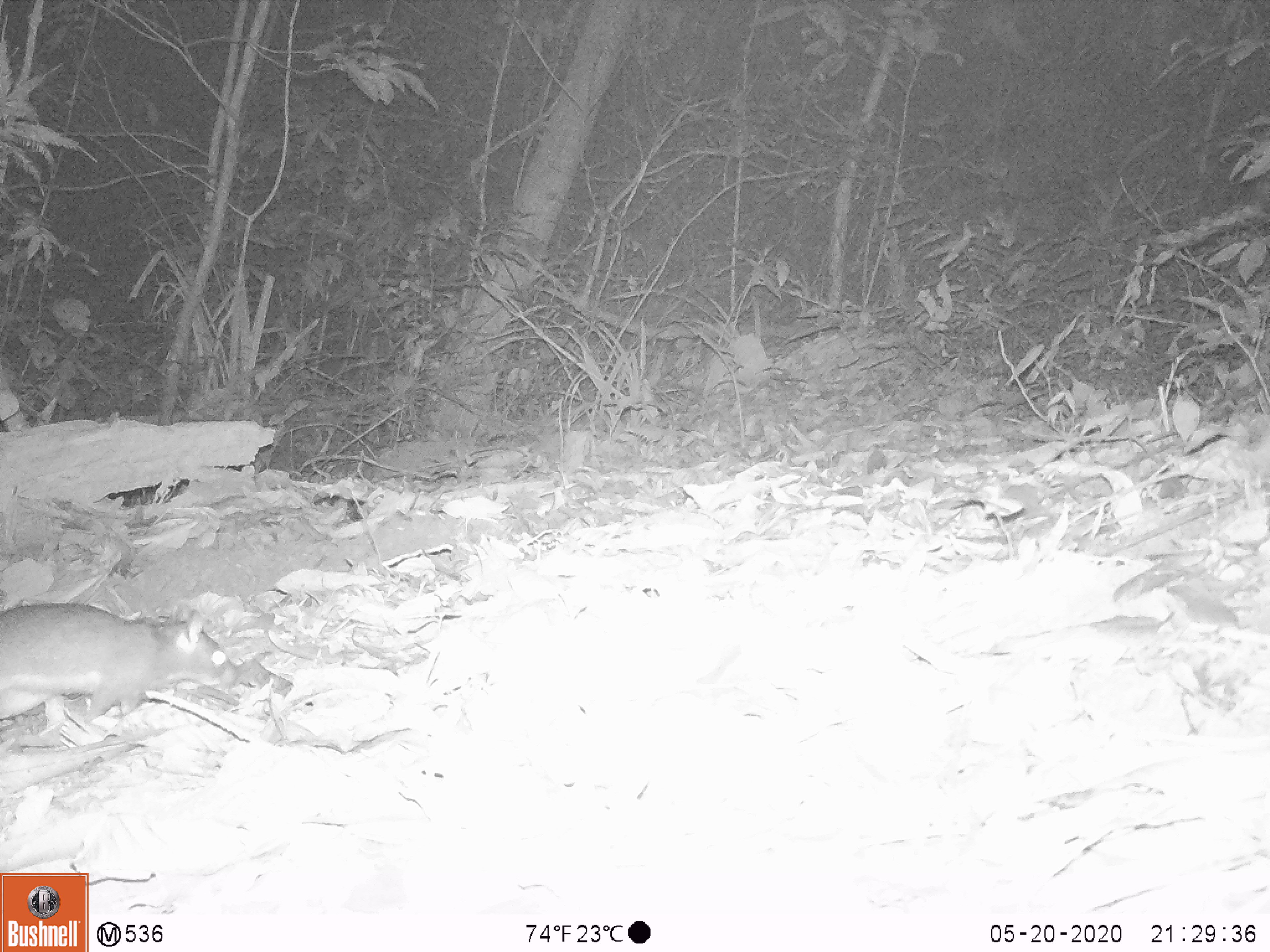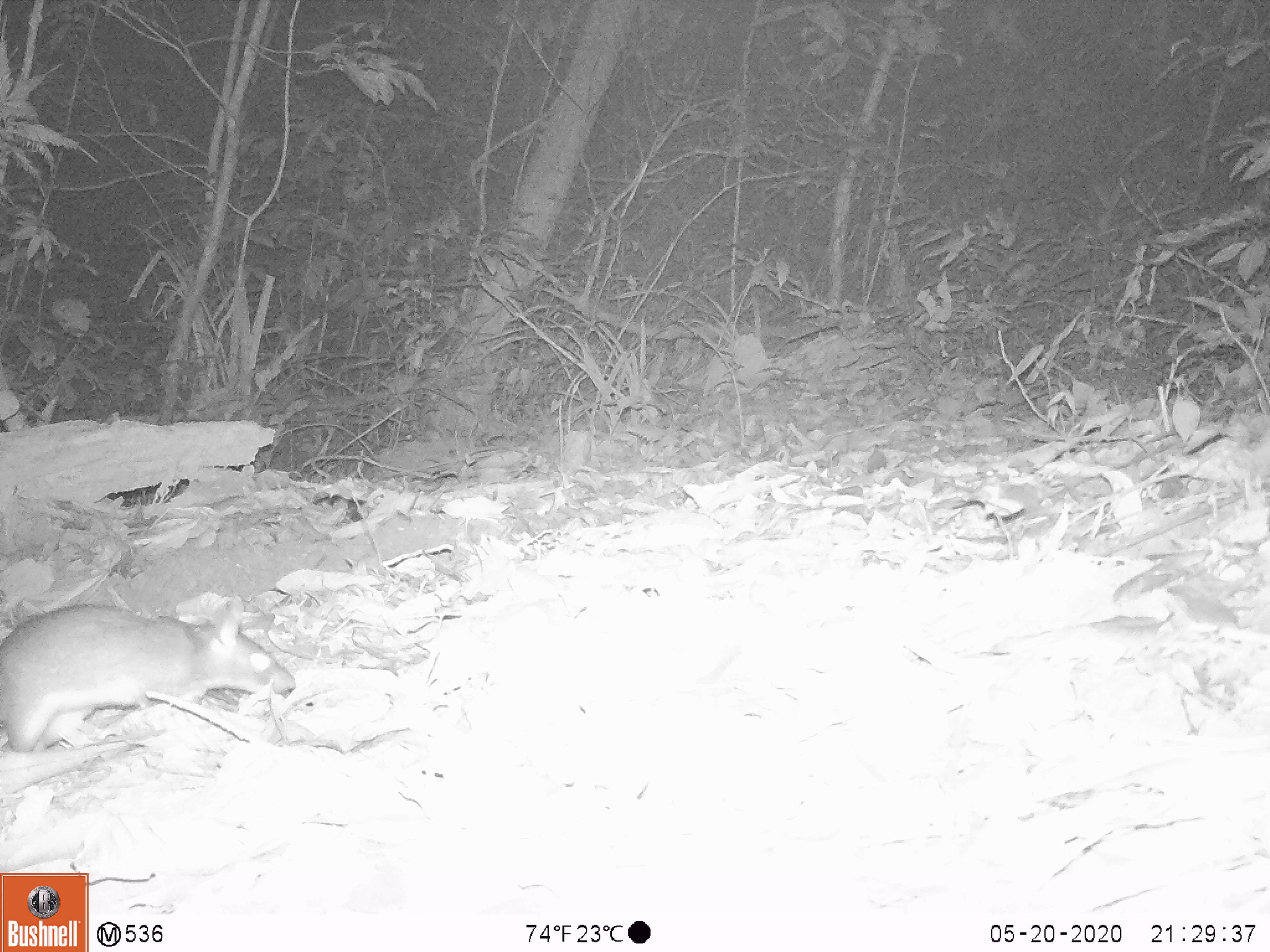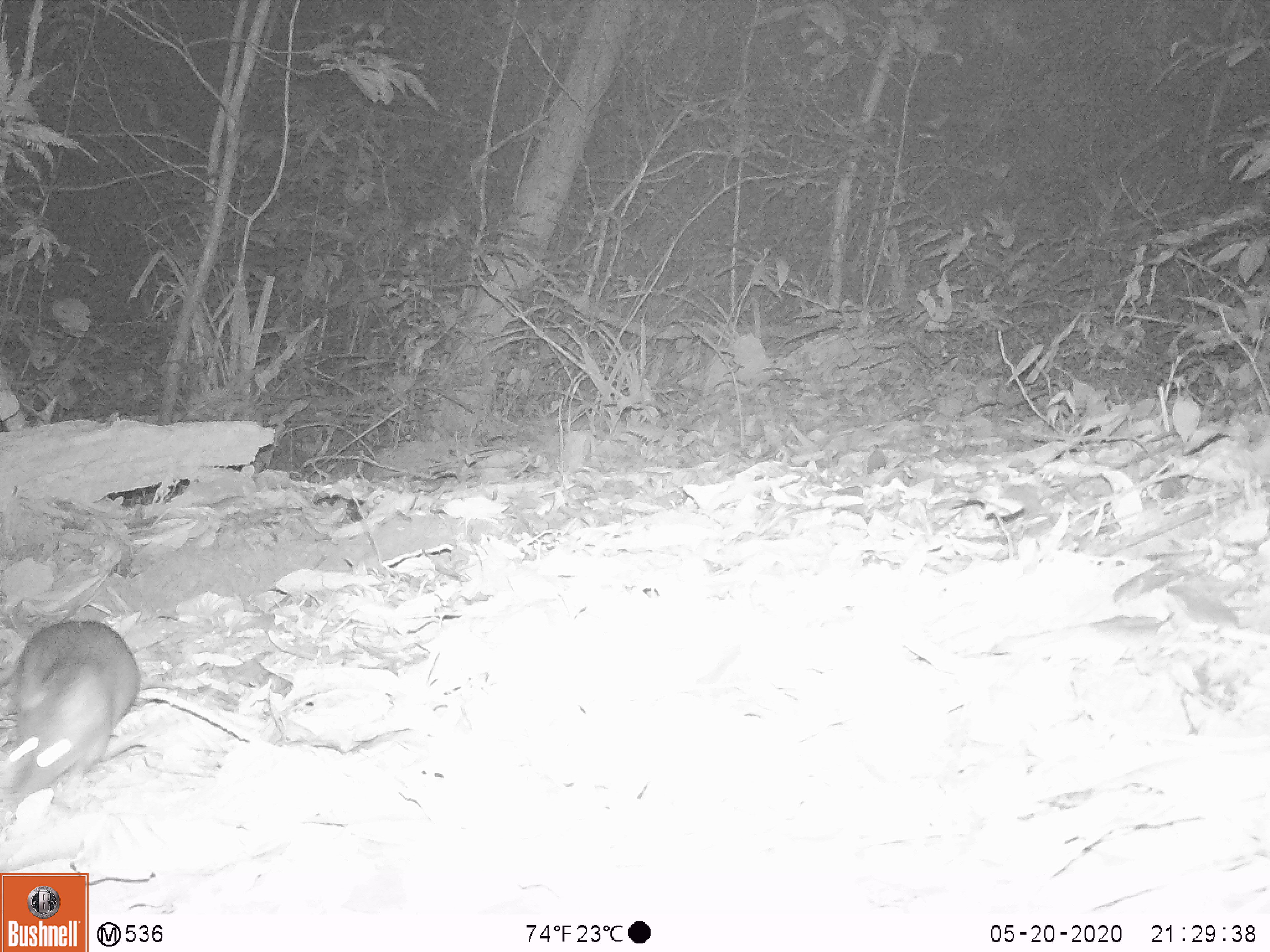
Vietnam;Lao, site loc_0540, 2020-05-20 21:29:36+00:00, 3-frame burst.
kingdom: Animalia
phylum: Chordata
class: Mammalia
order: Rodentia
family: Muridae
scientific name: Muridae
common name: old-world mice and rats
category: unidentified murid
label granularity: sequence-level